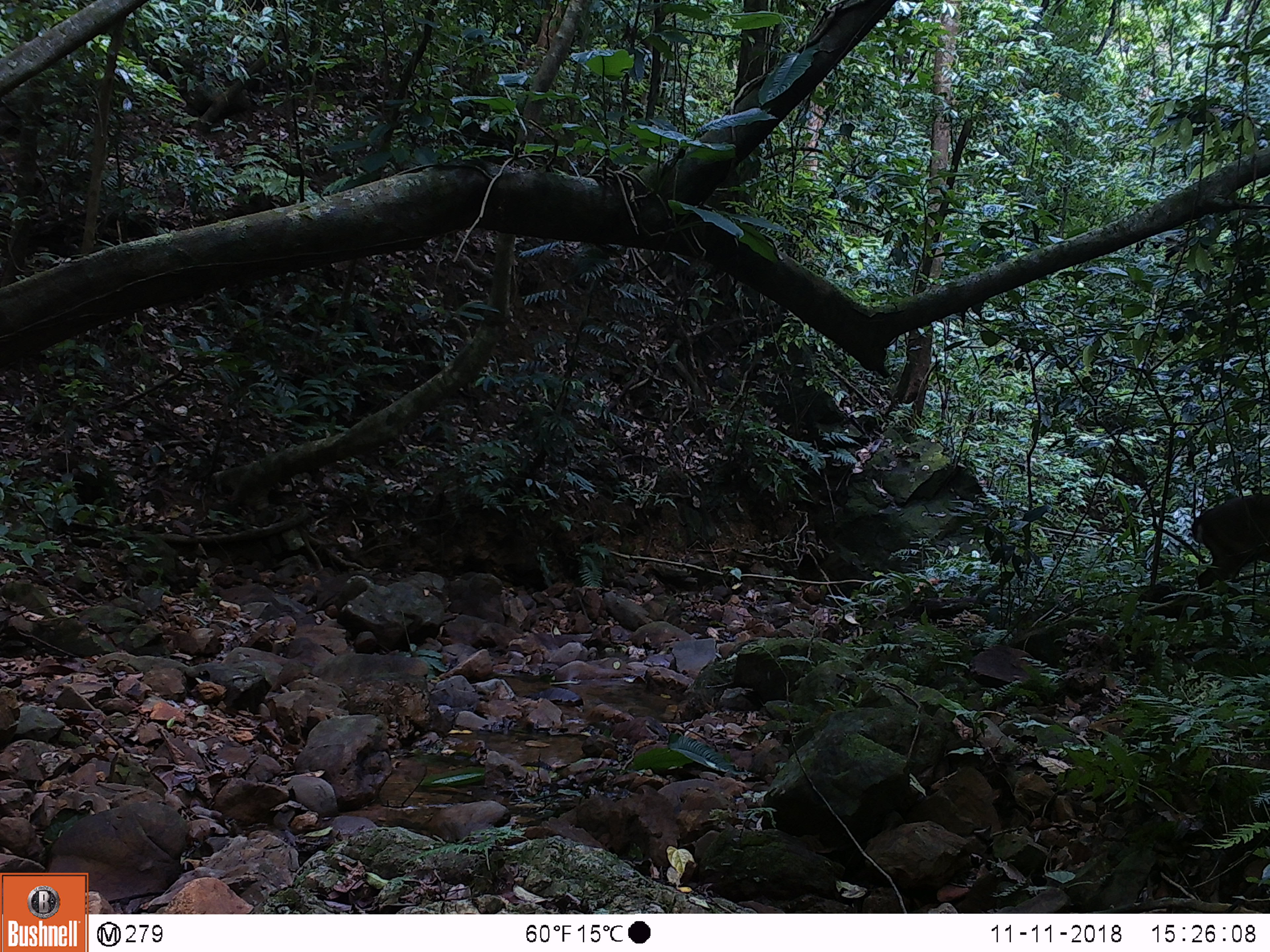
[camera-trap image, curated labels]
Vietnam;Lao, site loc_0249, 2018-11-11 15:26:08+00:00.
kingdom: Animalia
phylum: Chordata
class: Mammalia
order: Artiodactyla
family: Cervidae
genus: Muntiacus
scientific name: Muntiacus vuquangensis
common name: large-antlered muntjac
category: large antlered muntjac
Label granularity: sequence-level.